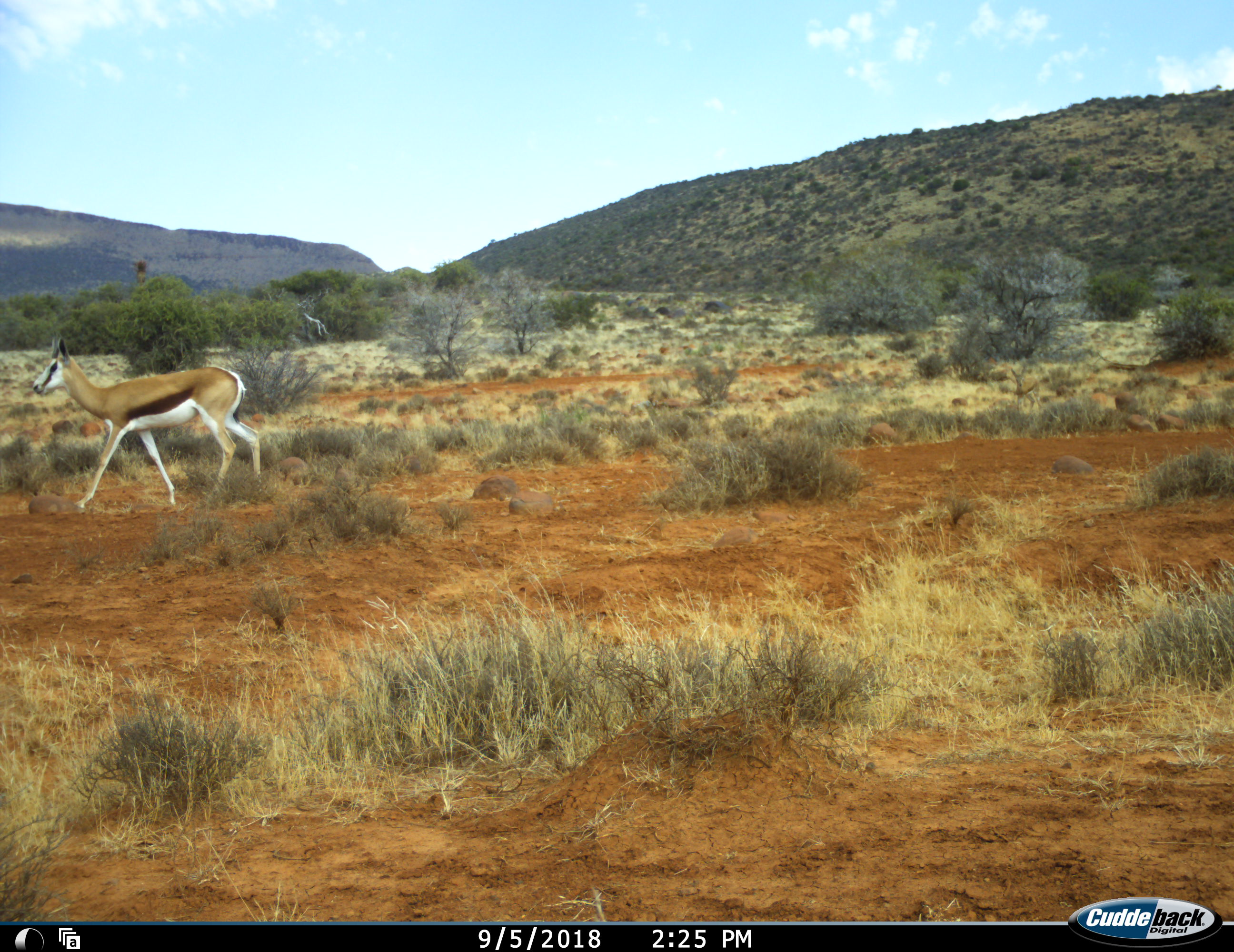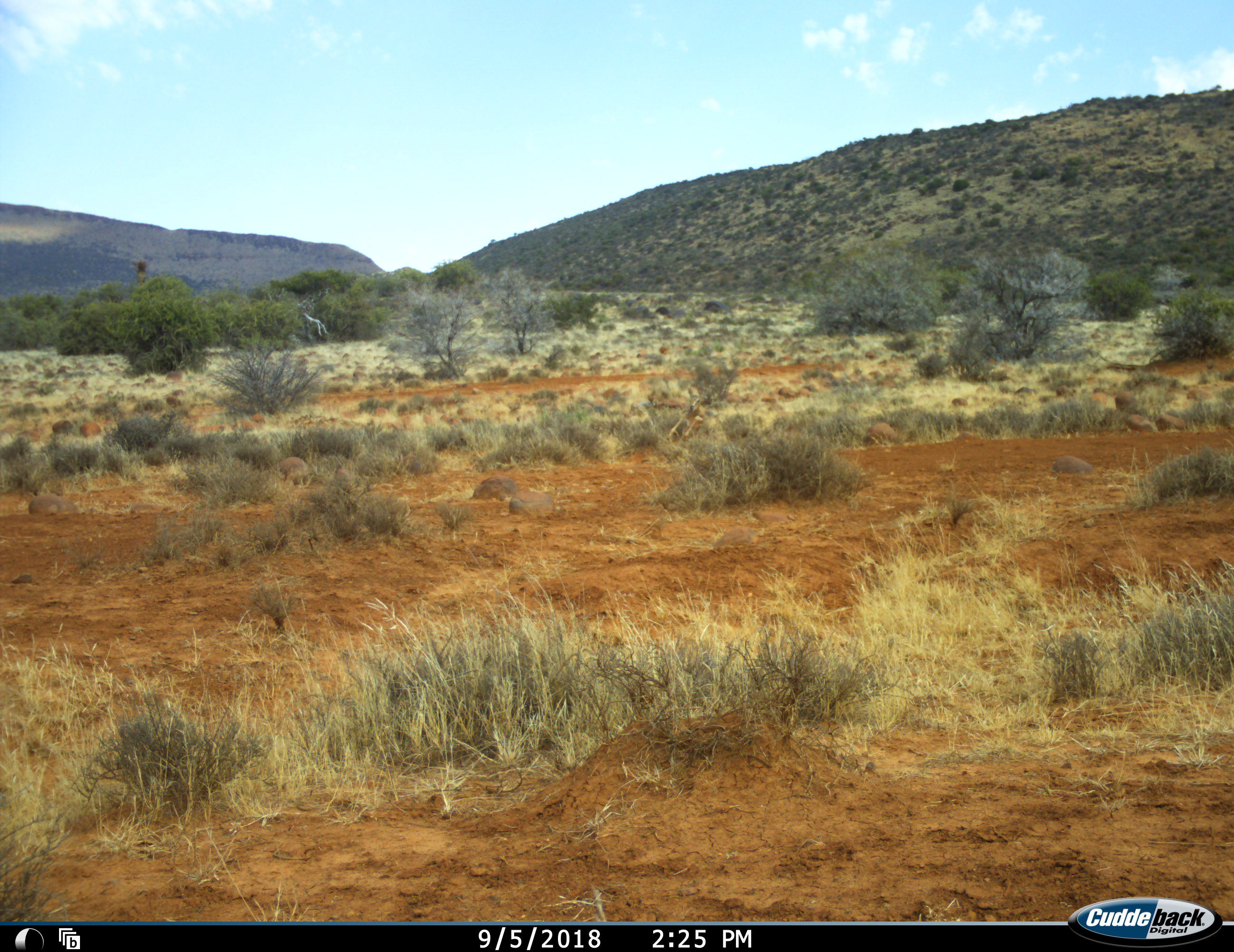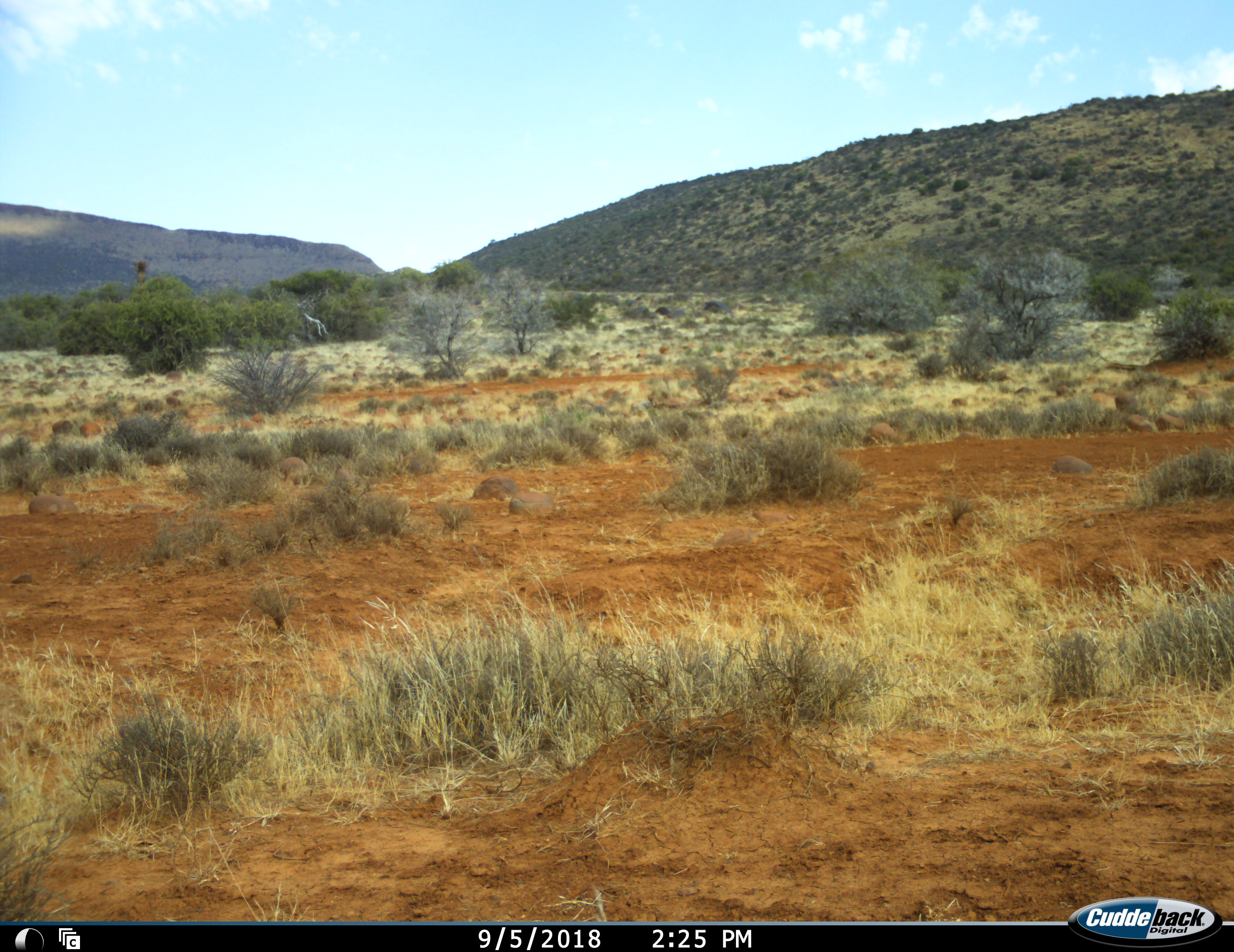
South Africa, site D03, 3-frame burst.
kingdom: Animalia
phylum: Chordata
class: Mammalia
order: Artiodactyla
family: Bovidae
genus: Antidorcas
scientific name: Antidorcas marsupialis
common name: springbok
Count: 1.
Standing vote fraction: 0%.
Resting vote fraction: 0%.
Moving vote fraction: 100%.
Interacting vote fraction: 0%.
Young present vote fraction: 30%.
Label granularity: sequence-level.